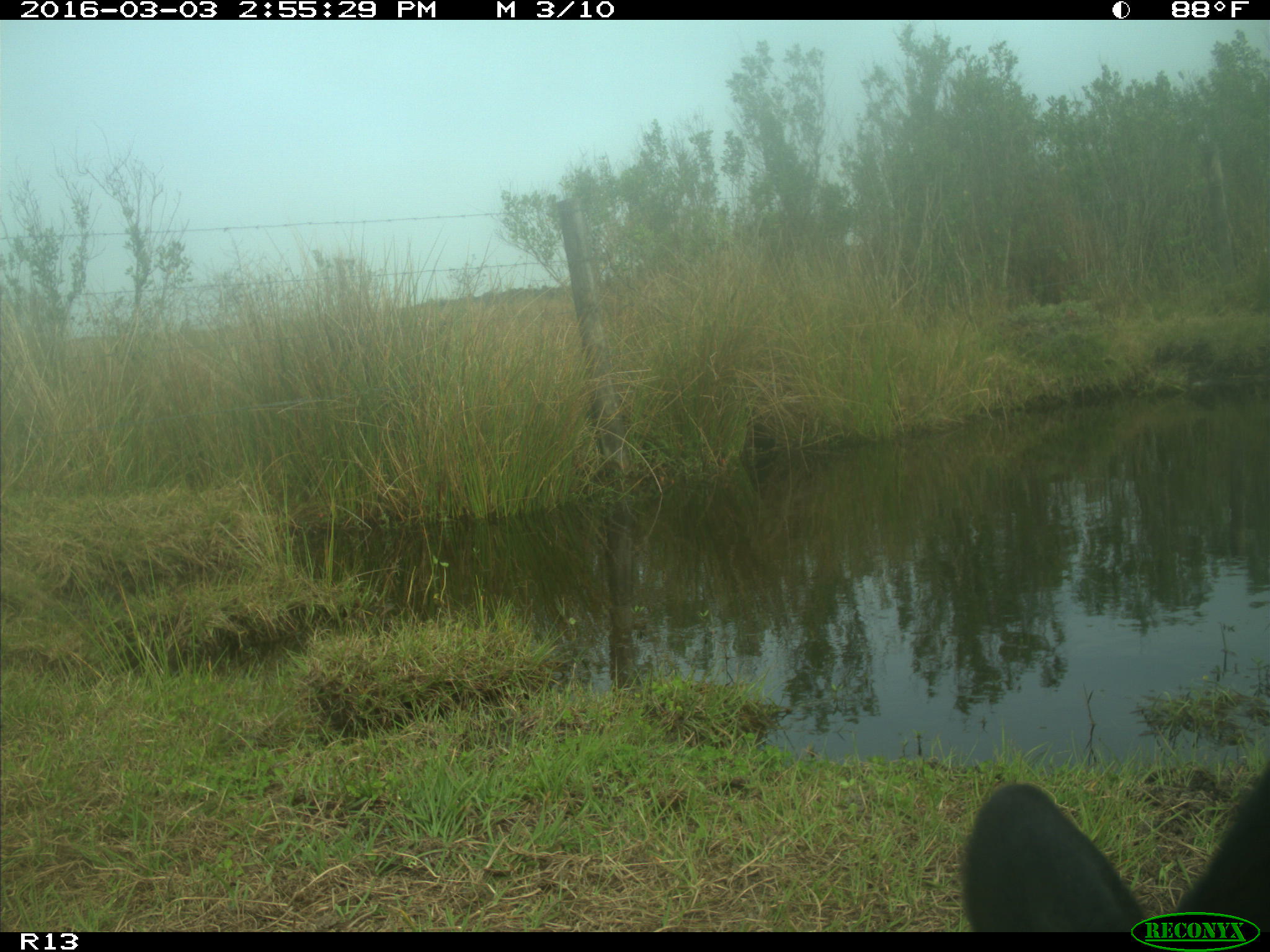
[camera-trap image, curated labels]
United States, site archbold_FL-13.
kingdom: Animalia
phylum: Chordata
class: Mammalia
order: Artiodactyla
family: Bovidae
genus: Bos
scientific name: Bos taurus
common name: domestic cow